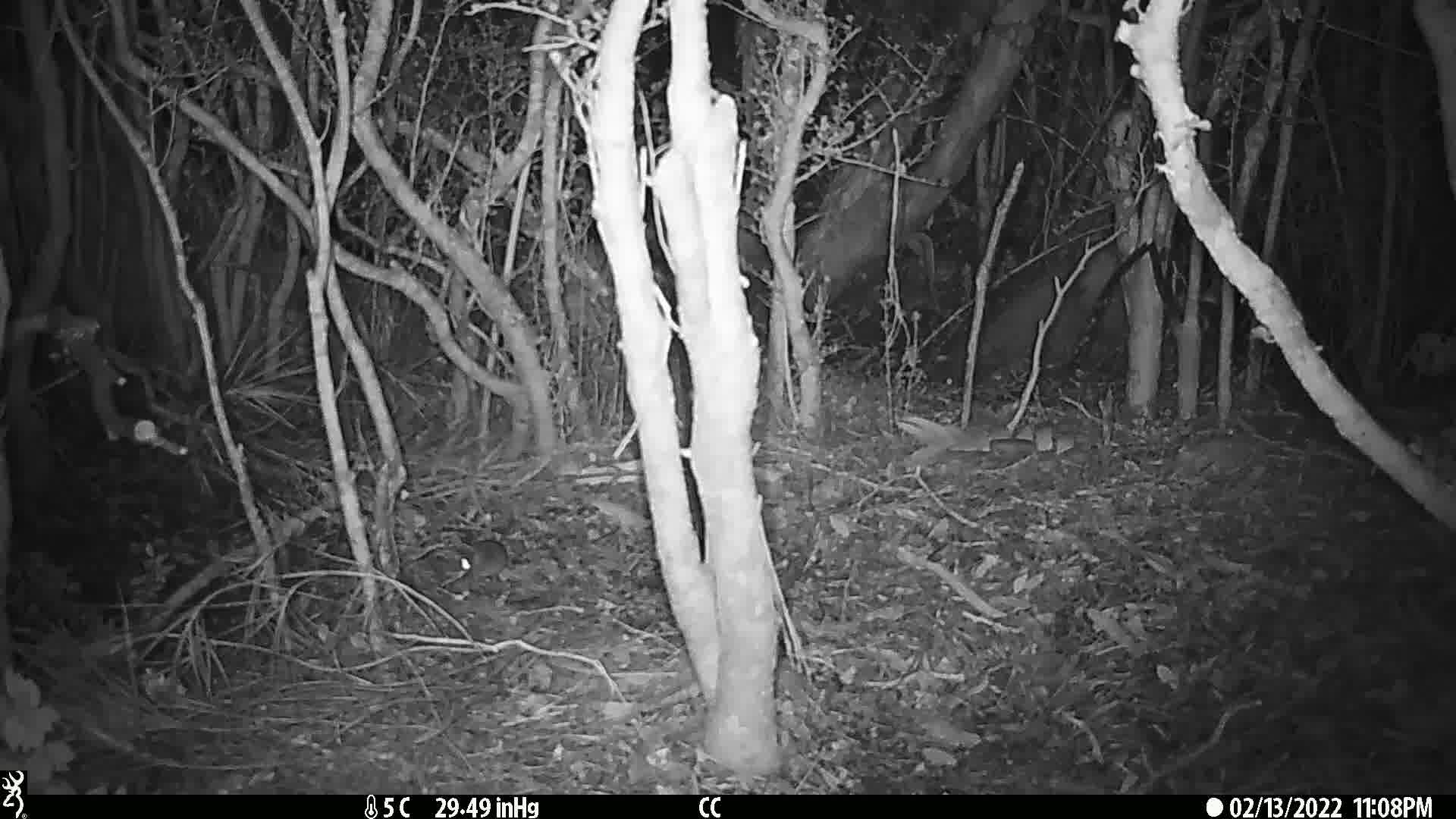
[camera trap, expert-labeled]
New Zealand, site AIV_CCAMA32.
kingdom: Animalia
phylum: Chordata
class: Mammalia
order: Rodentia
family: Muridae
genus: Mus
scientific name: Mus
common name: mouse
Mouse (Mus).